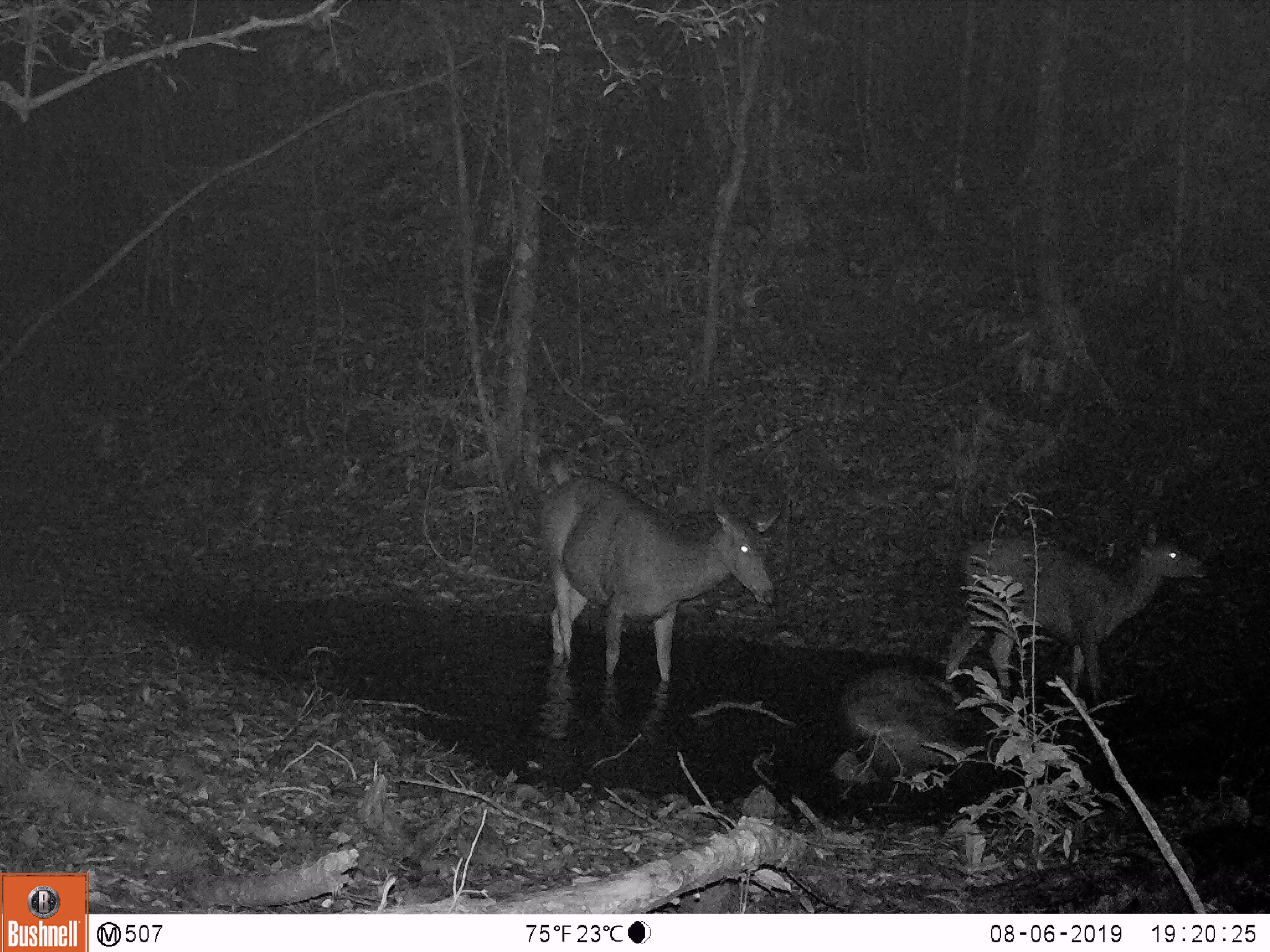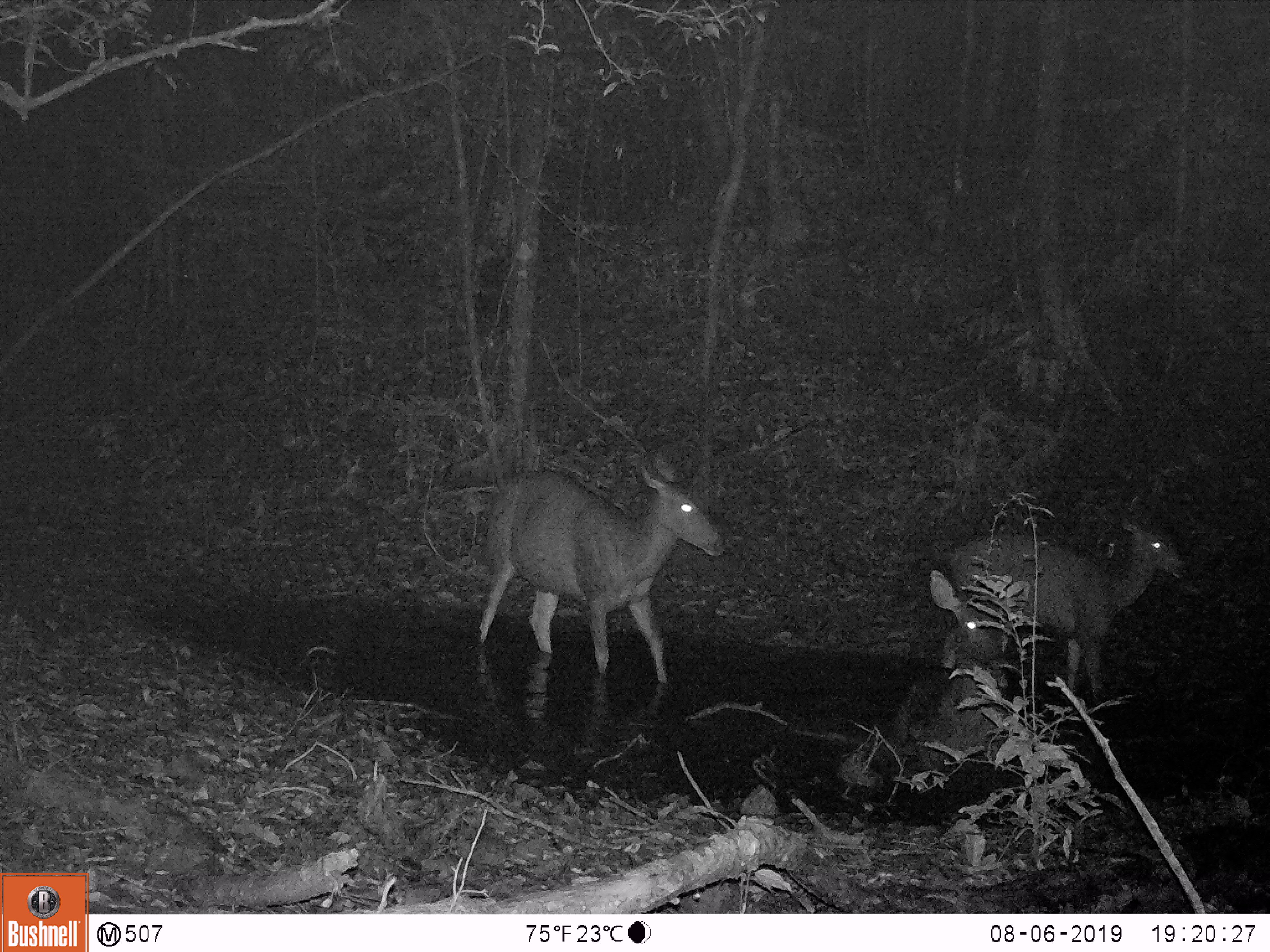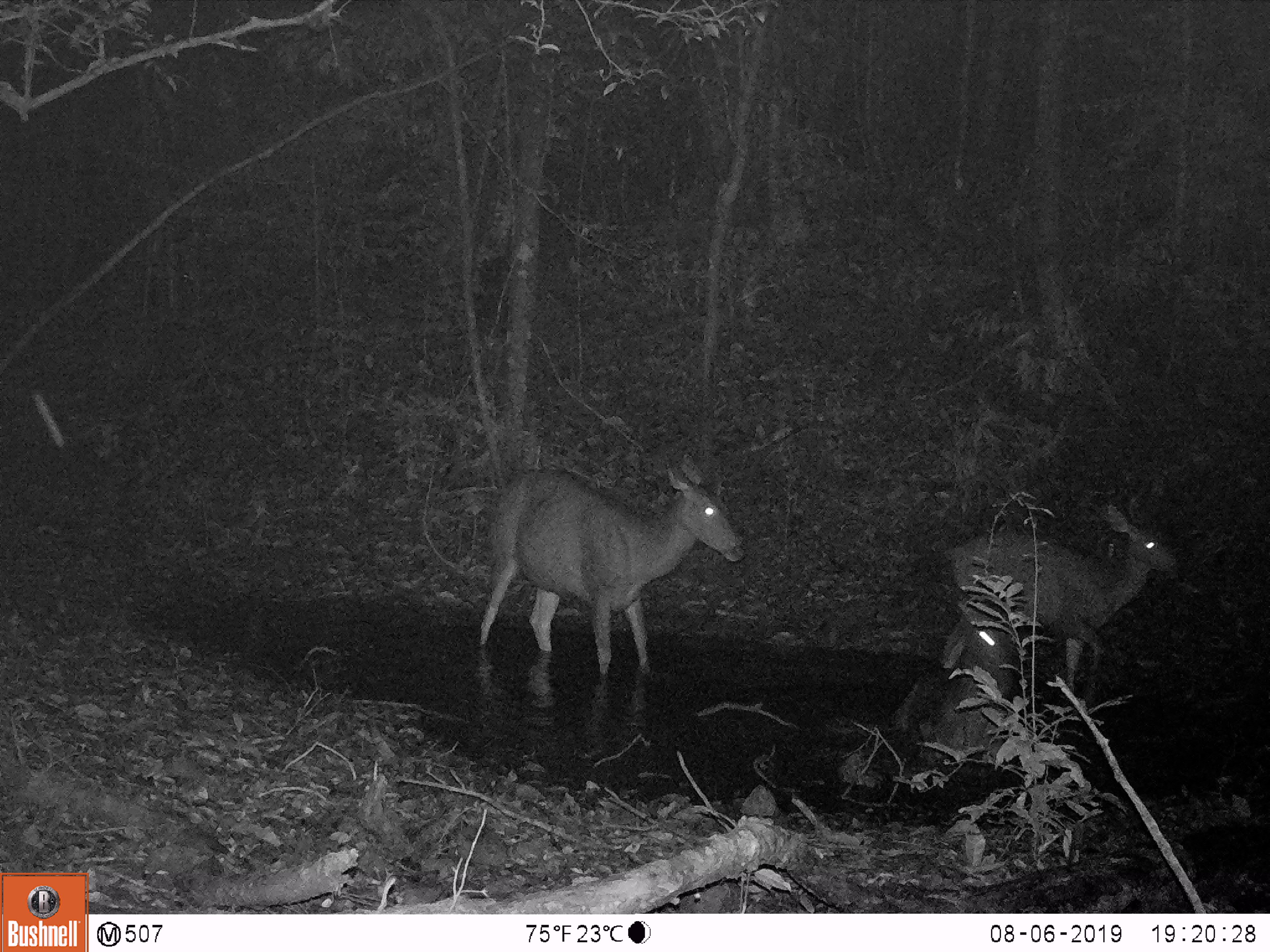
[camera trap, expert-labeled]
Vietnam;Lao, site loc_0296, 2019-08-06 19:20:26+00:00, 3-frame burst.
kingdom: Animalia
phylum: Chordata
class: Mammalia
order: Artiodactyla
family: Cervidae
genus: Rusa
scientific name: Rusa unicolor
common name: sambar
Sambar (Rusa unicolor). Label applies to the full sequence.